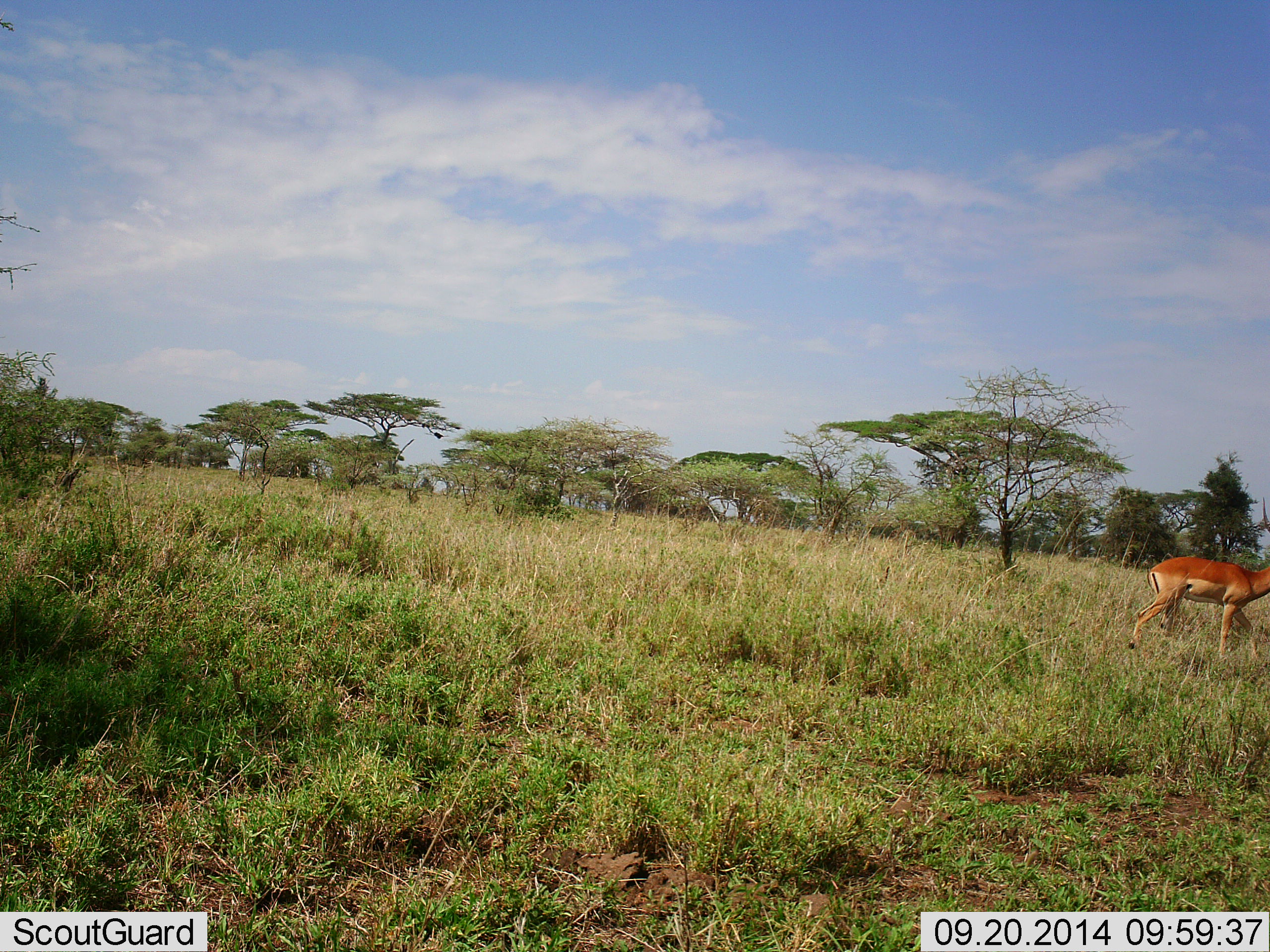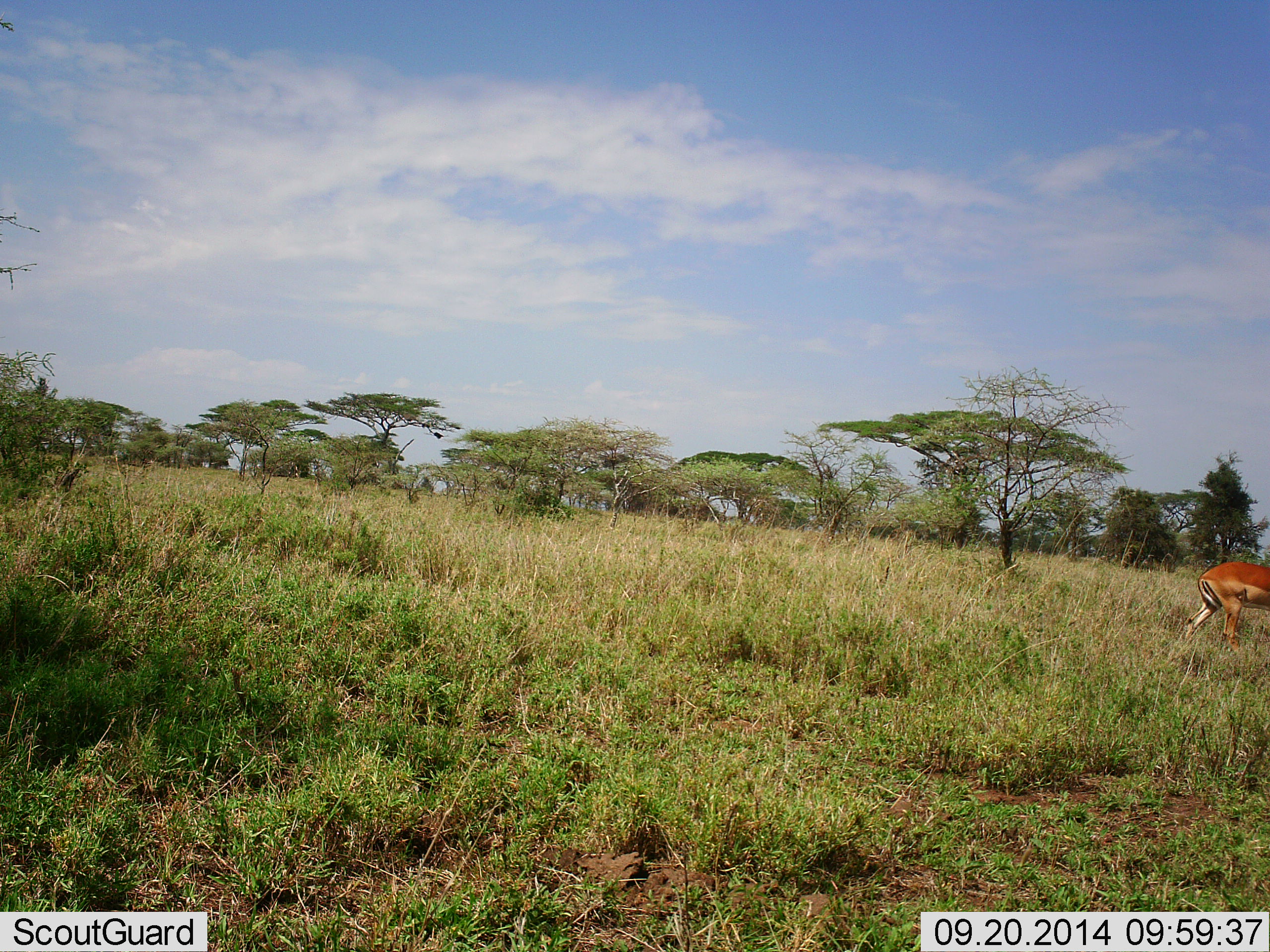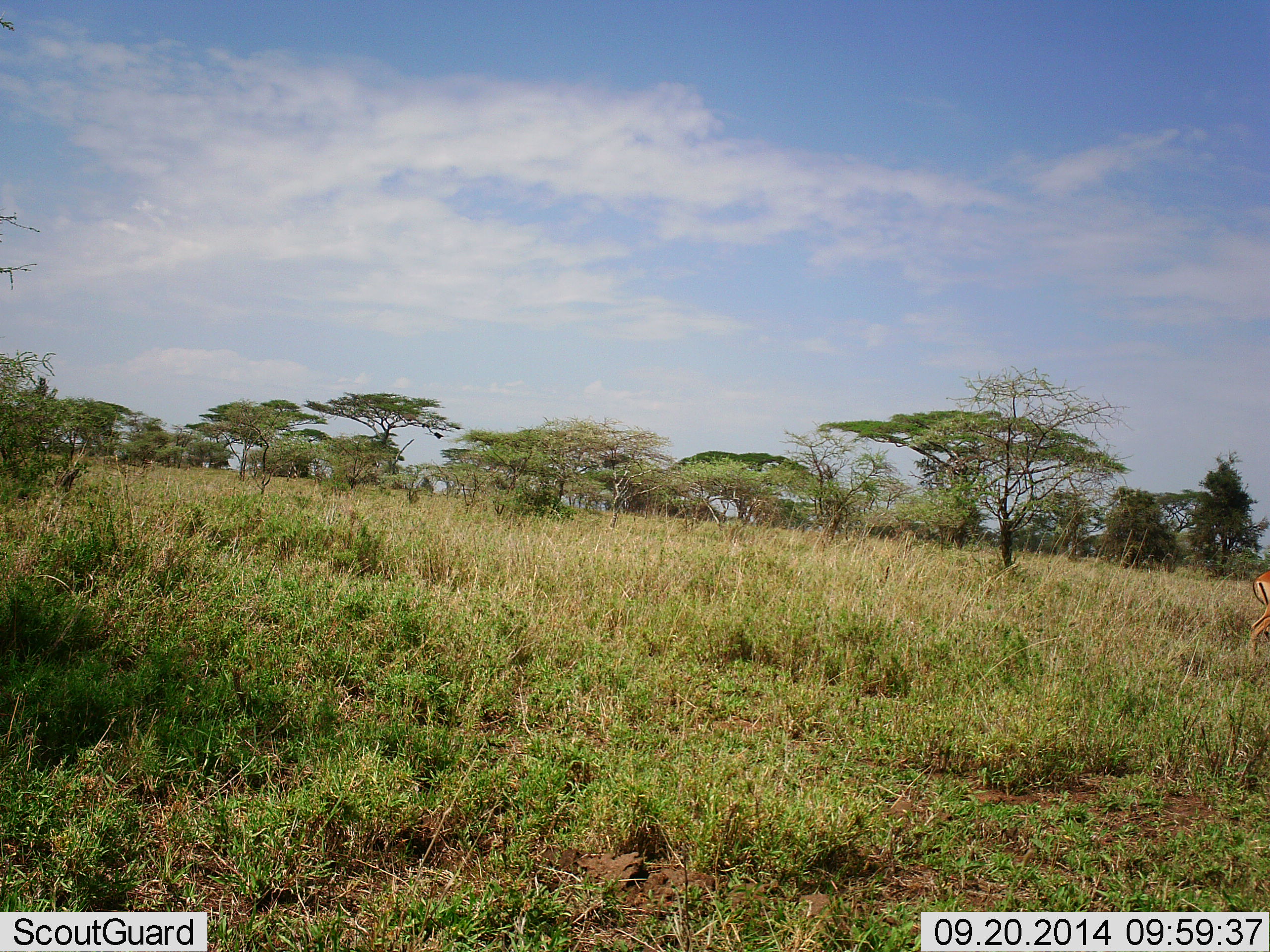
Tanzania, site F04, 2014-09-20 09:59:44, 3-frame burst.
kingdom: Animalia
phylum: Chordata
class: Mammalia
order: Artiodactyla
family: Bovidae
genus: Aepyceros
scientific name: Aepyceros melampus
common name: impala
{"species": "impala (Aepyceros melampus)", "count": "1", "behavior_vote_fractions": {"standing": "0%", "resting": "0%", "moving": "100%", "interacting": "0%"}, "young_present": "0%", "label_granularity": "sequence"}